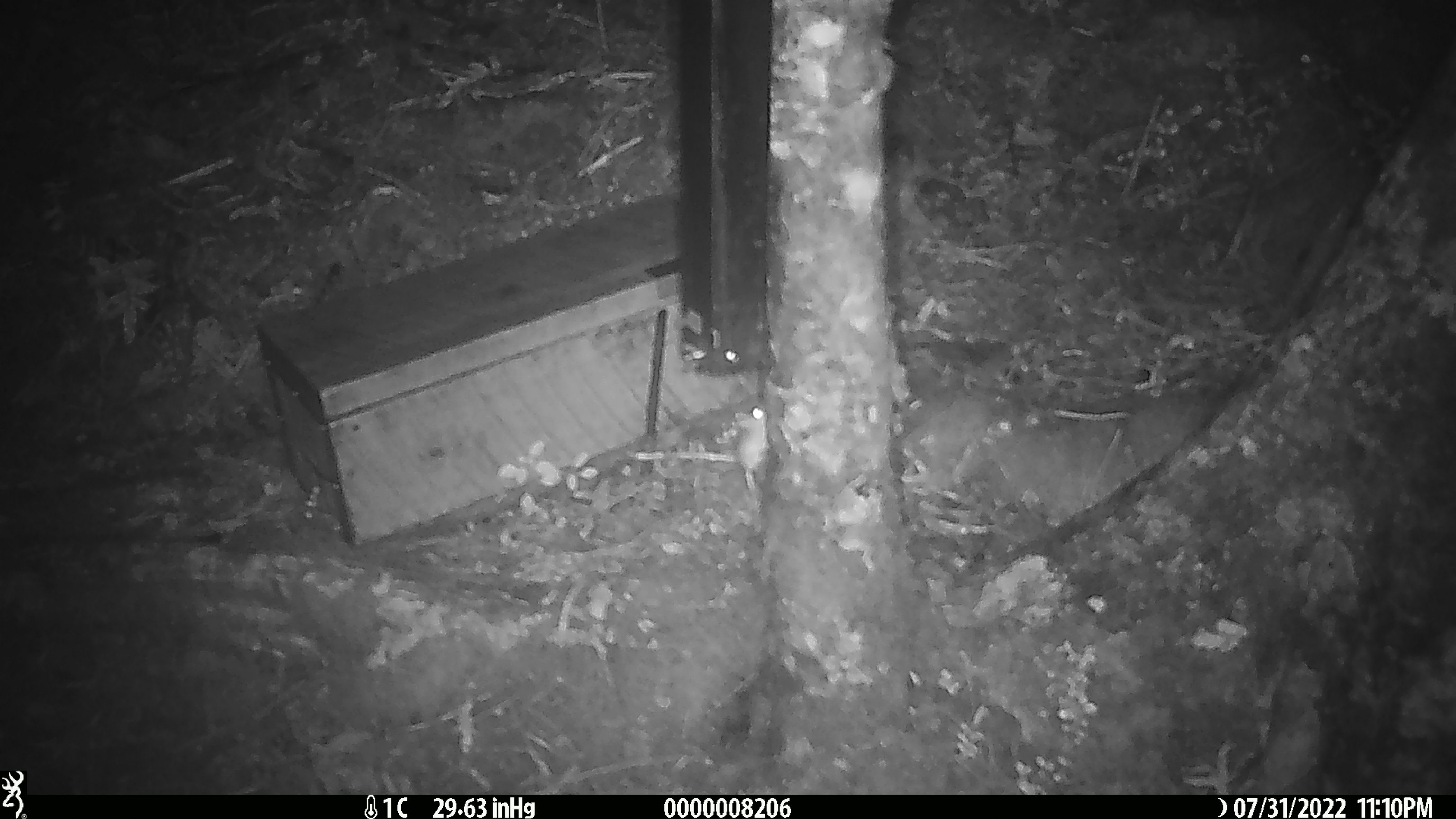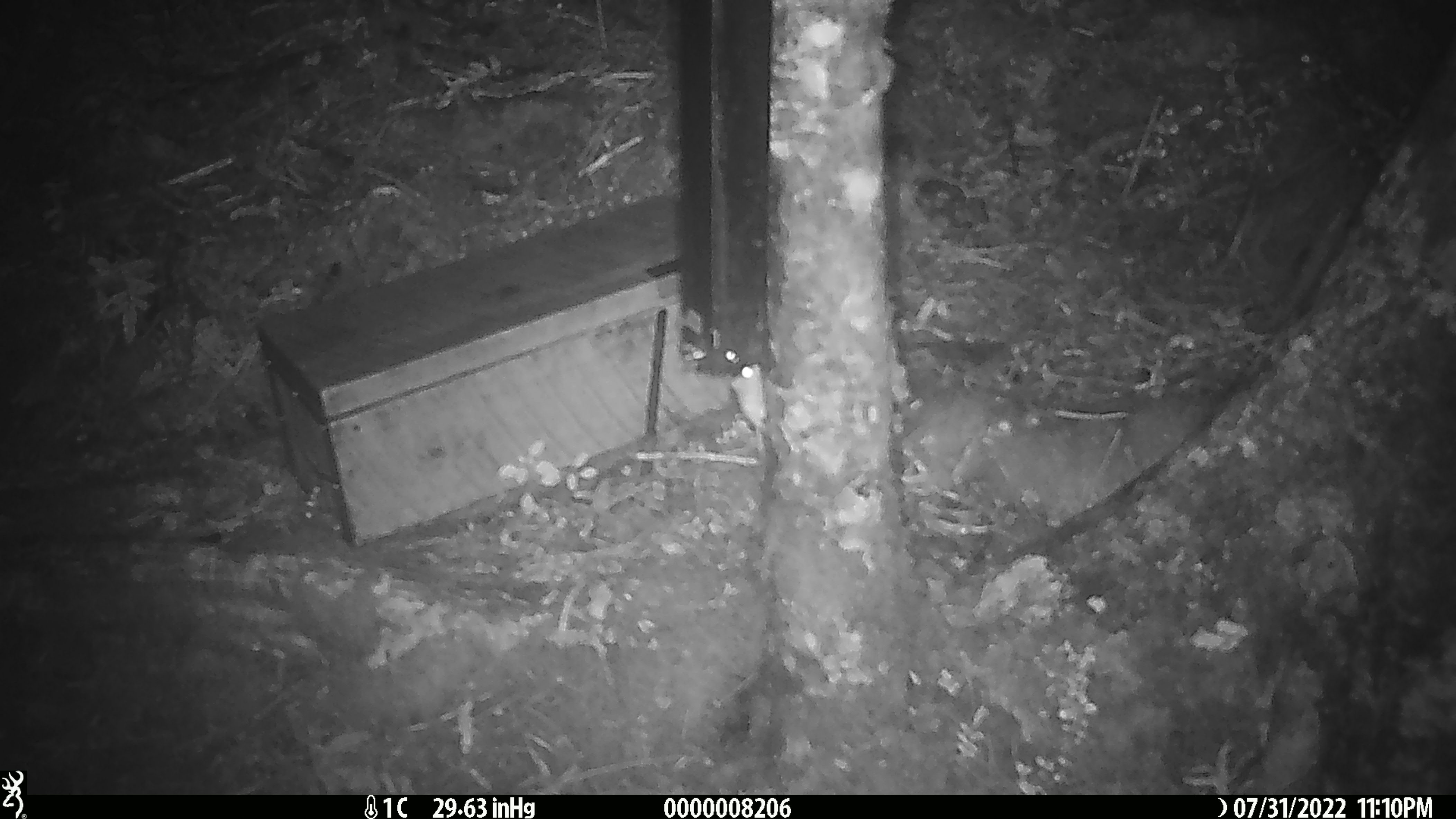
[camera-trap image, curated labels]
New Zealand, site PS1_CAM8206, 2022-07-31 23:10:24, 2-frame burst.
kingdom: Animalia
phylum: Chordata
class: Mammalia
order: Rodentia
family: Muridae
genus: Mus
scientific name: Mus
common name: mouse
Mouse (Mus).